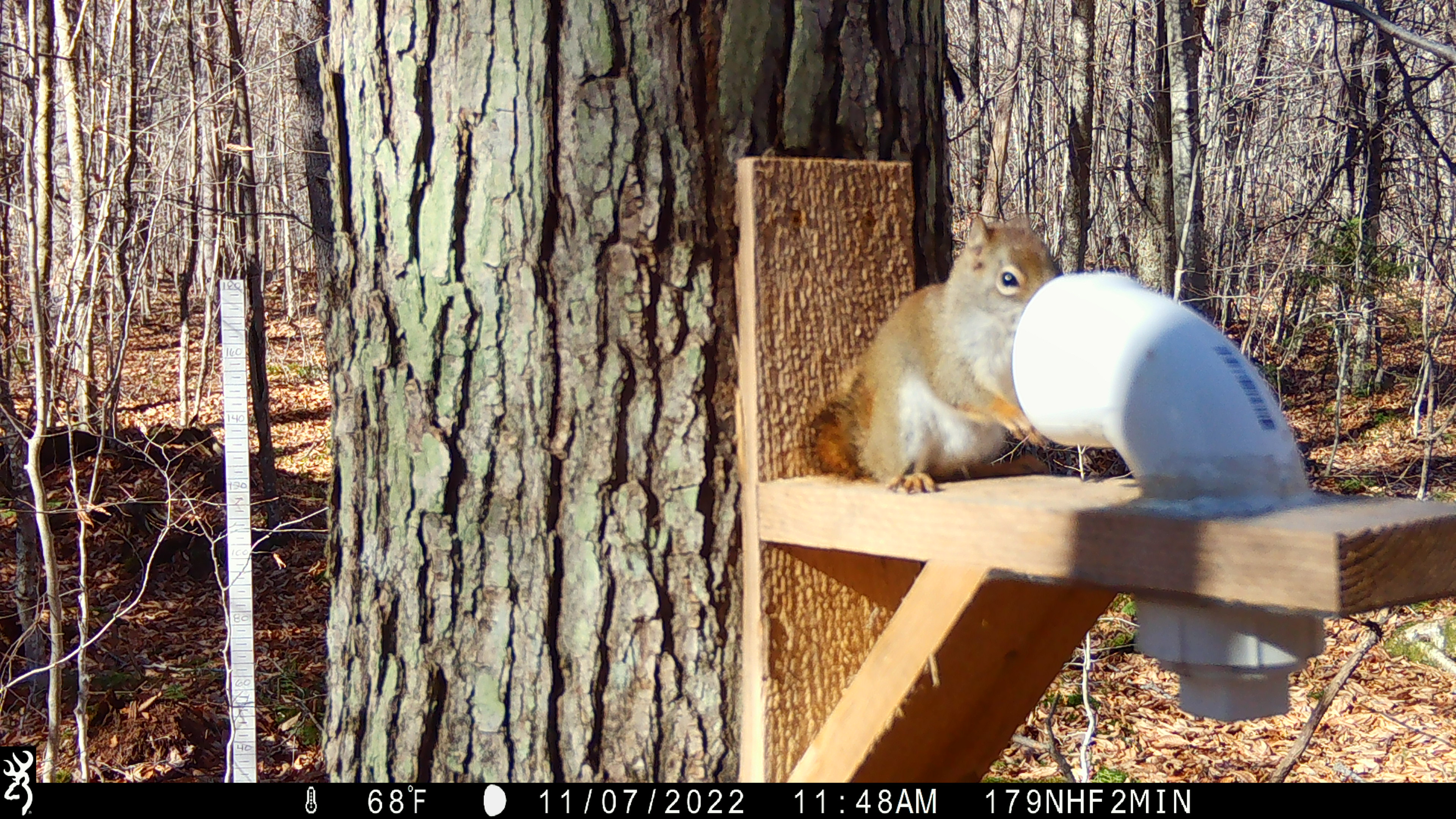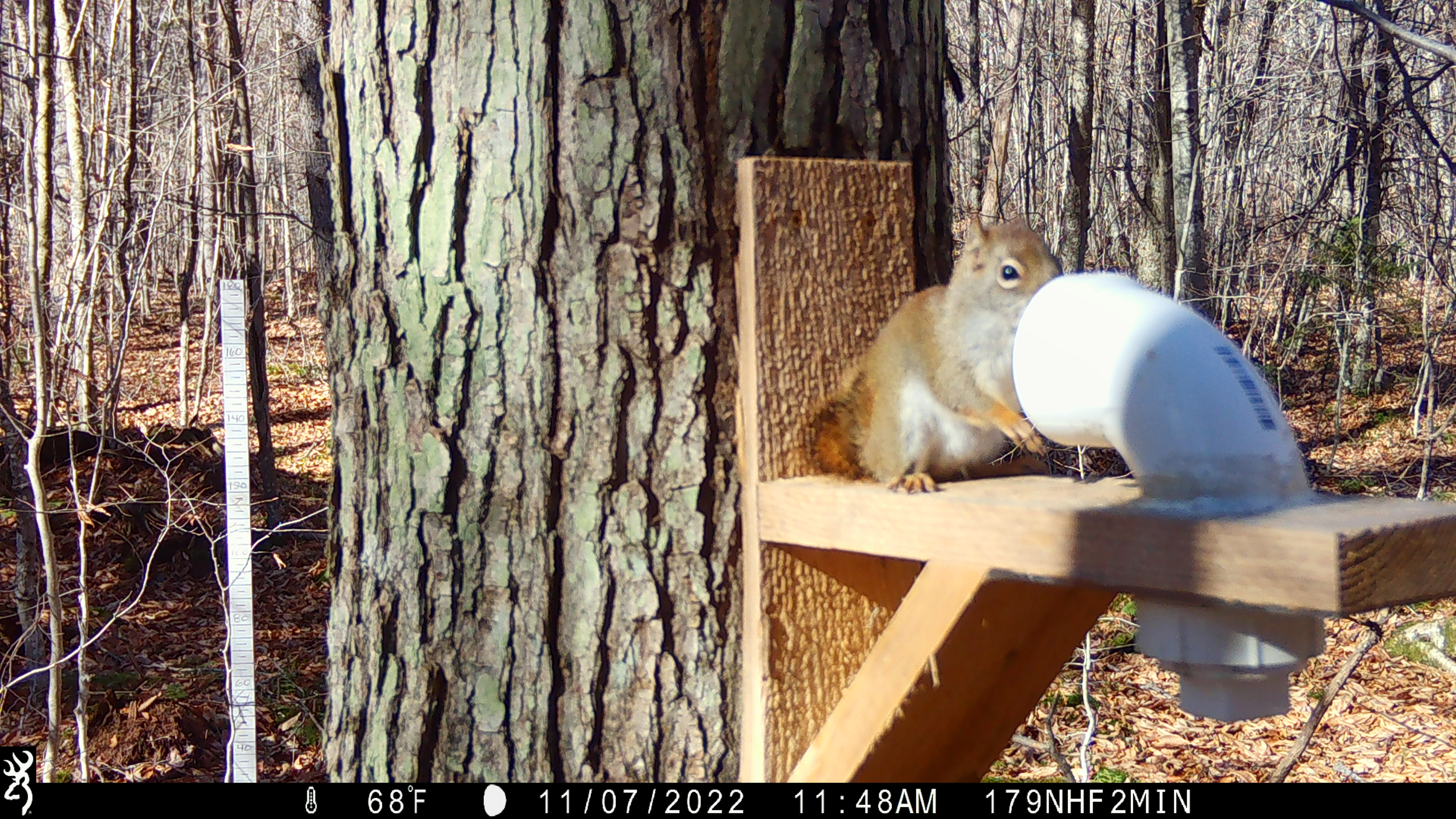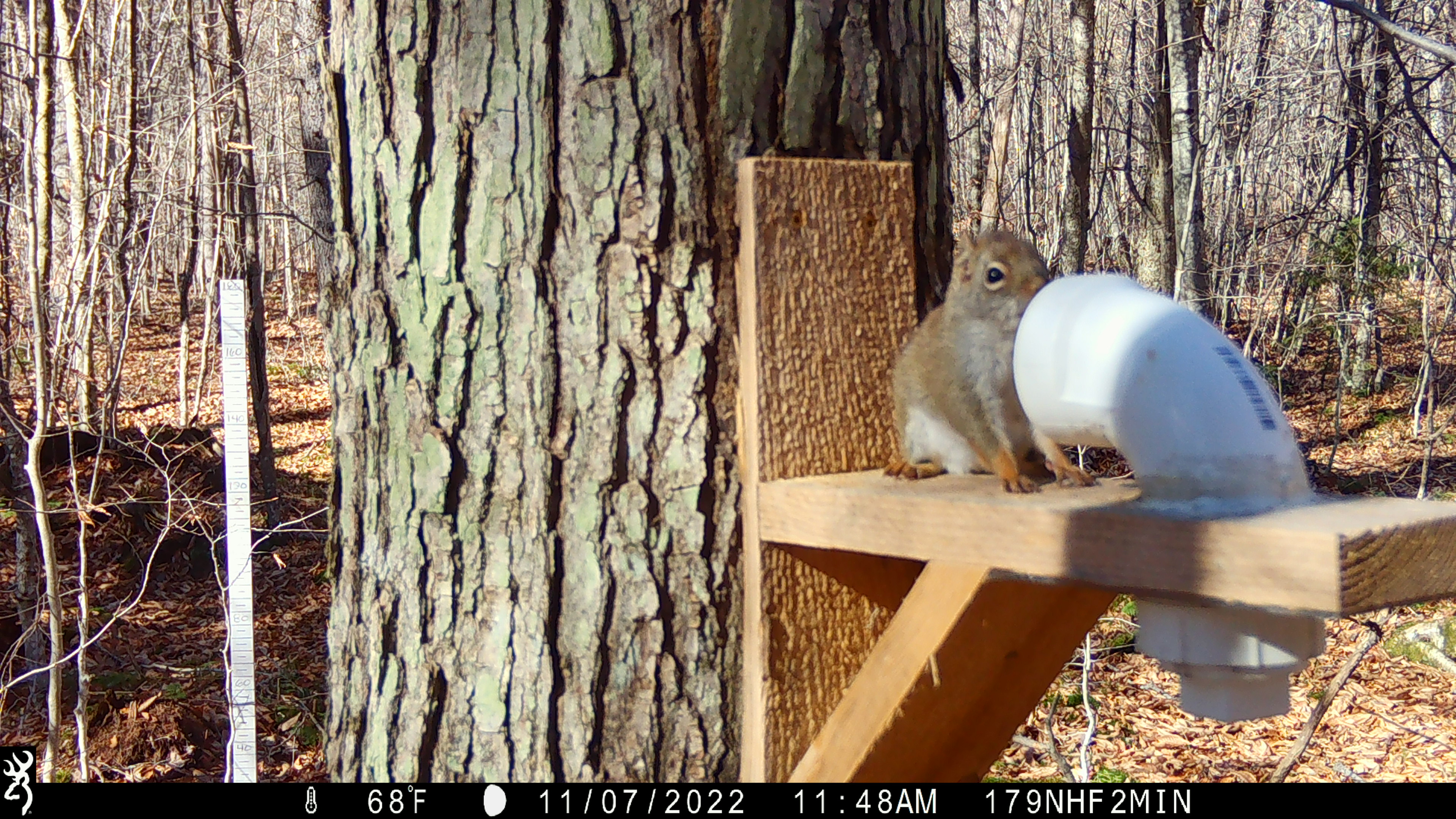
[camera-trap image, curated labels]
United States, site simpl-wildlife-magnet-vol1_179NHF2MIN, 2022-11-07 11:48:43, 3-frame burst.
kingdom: Animalia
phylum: Chordata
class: Mammalia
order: Rodentia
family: Sciuridae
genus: Tamiasciurus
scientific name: Tamiasciurus hudsonicus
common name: red squirrel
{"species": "red squirrel (Tamiasciurus hudsonicus)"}